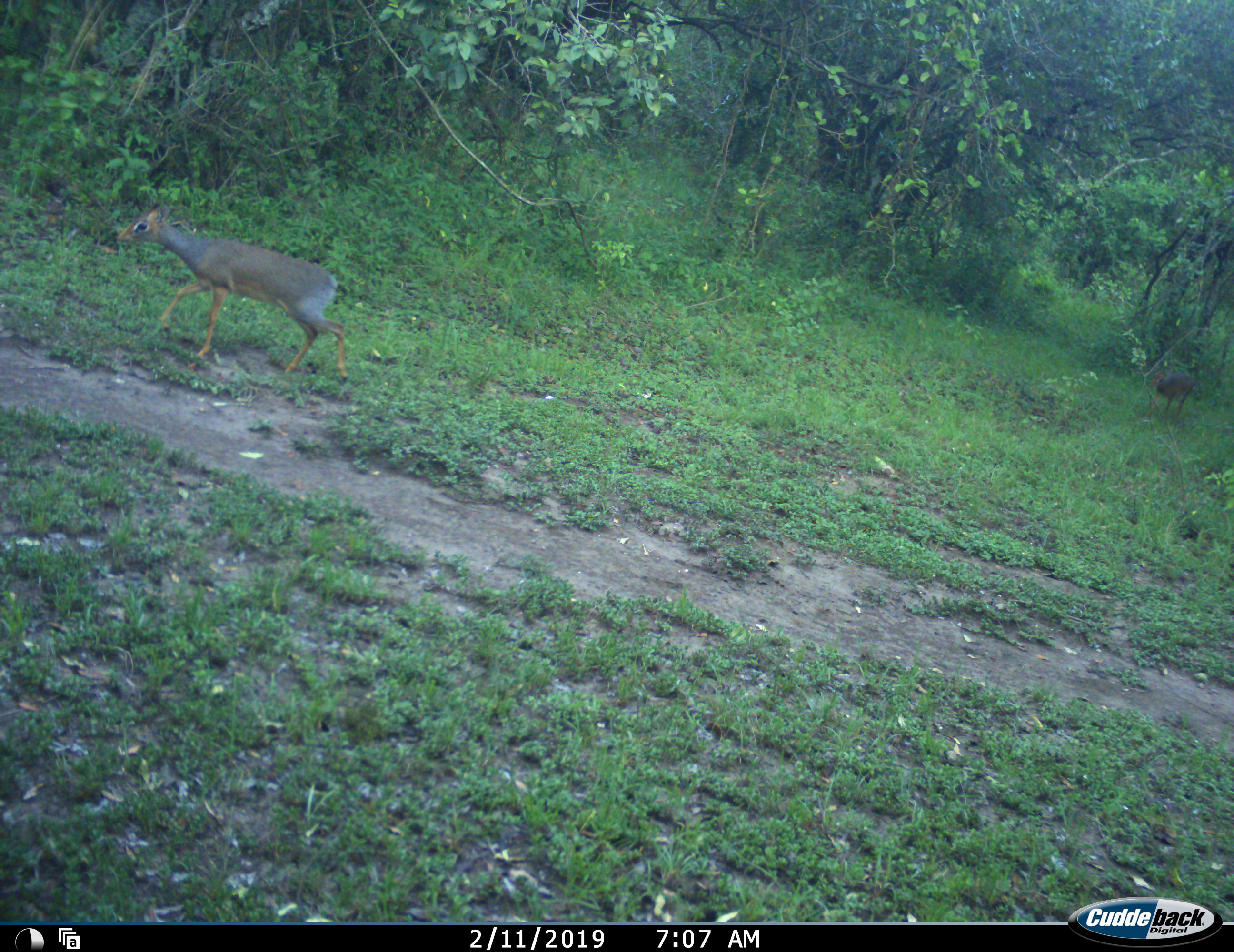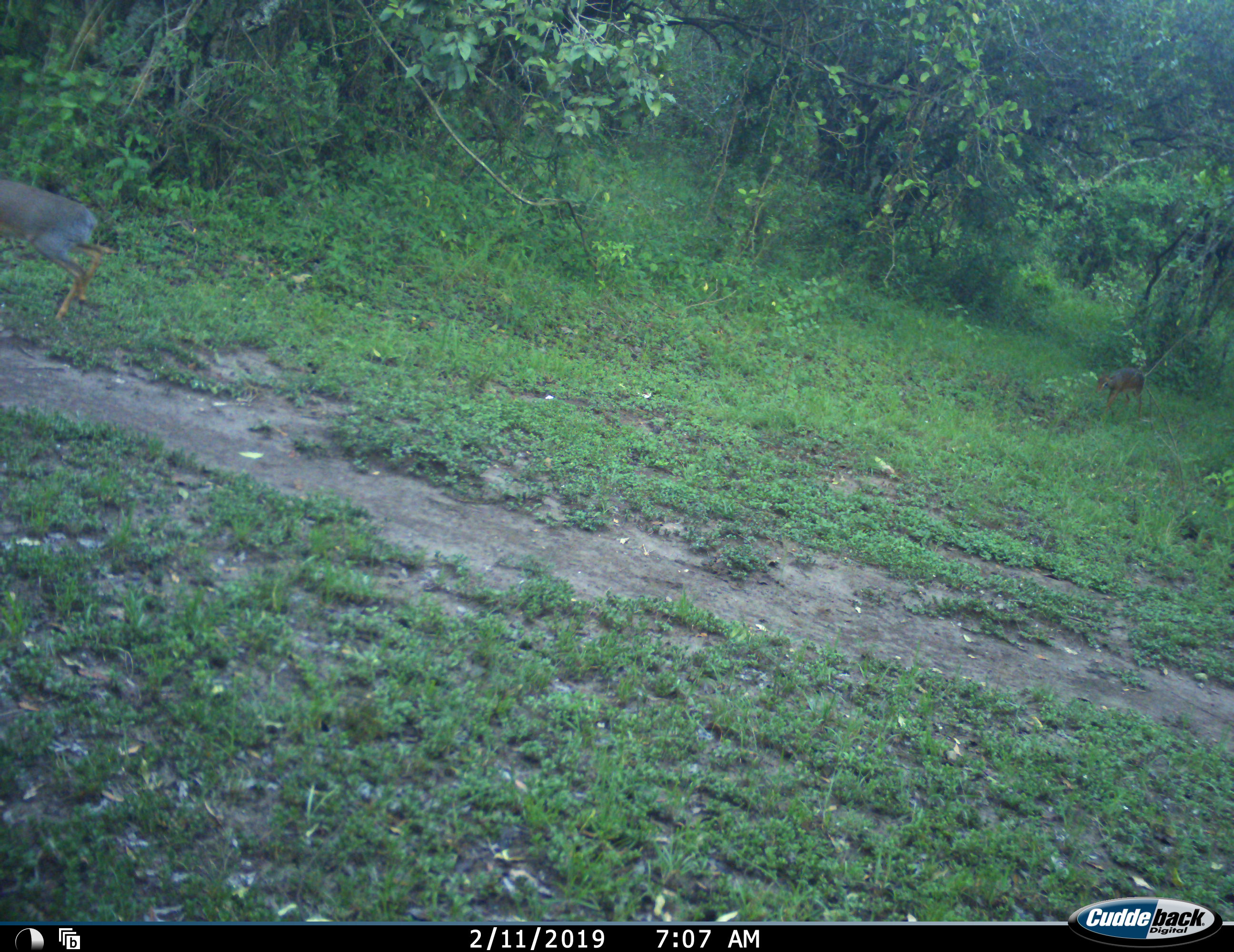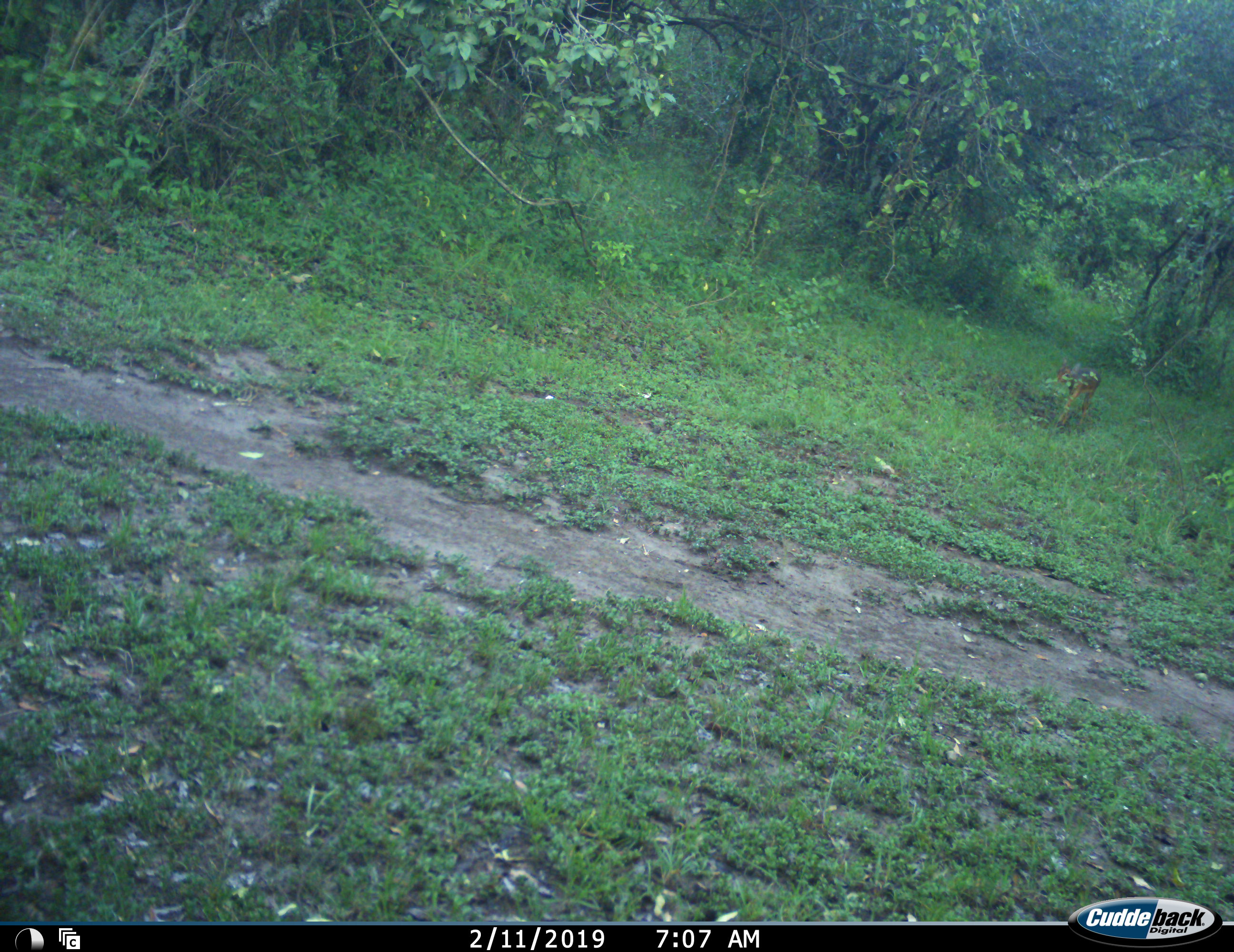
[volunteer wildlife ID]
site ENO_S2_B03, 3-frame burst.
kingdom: Animalia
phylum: Chordata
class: Mammalia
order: Artiodactyla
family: Bovidae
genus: Madoqua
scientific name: Madoqua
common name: dik-dik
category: dikdik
Dikdik (dik-dik) (Madoqua), count 2. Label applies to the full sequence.